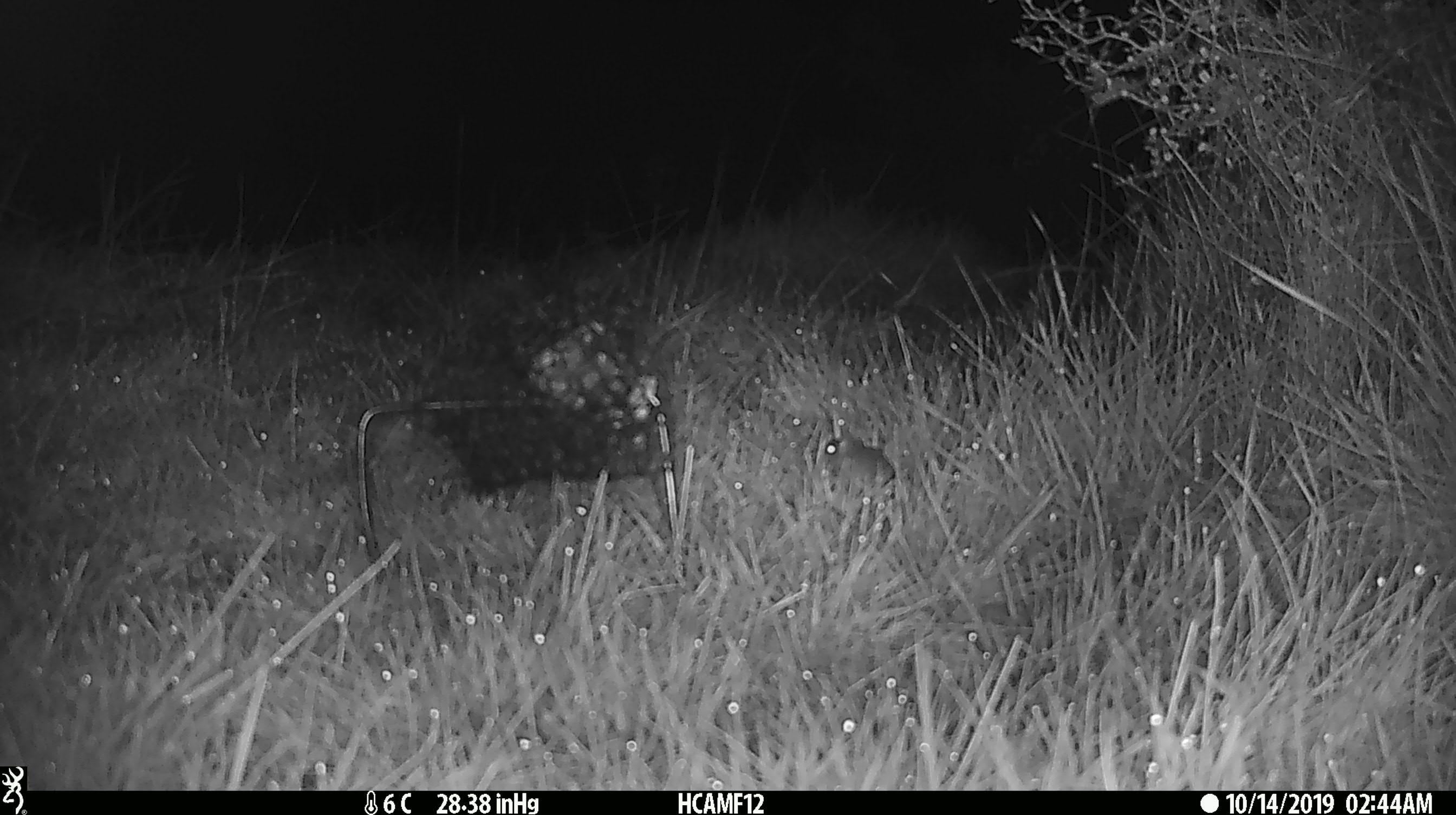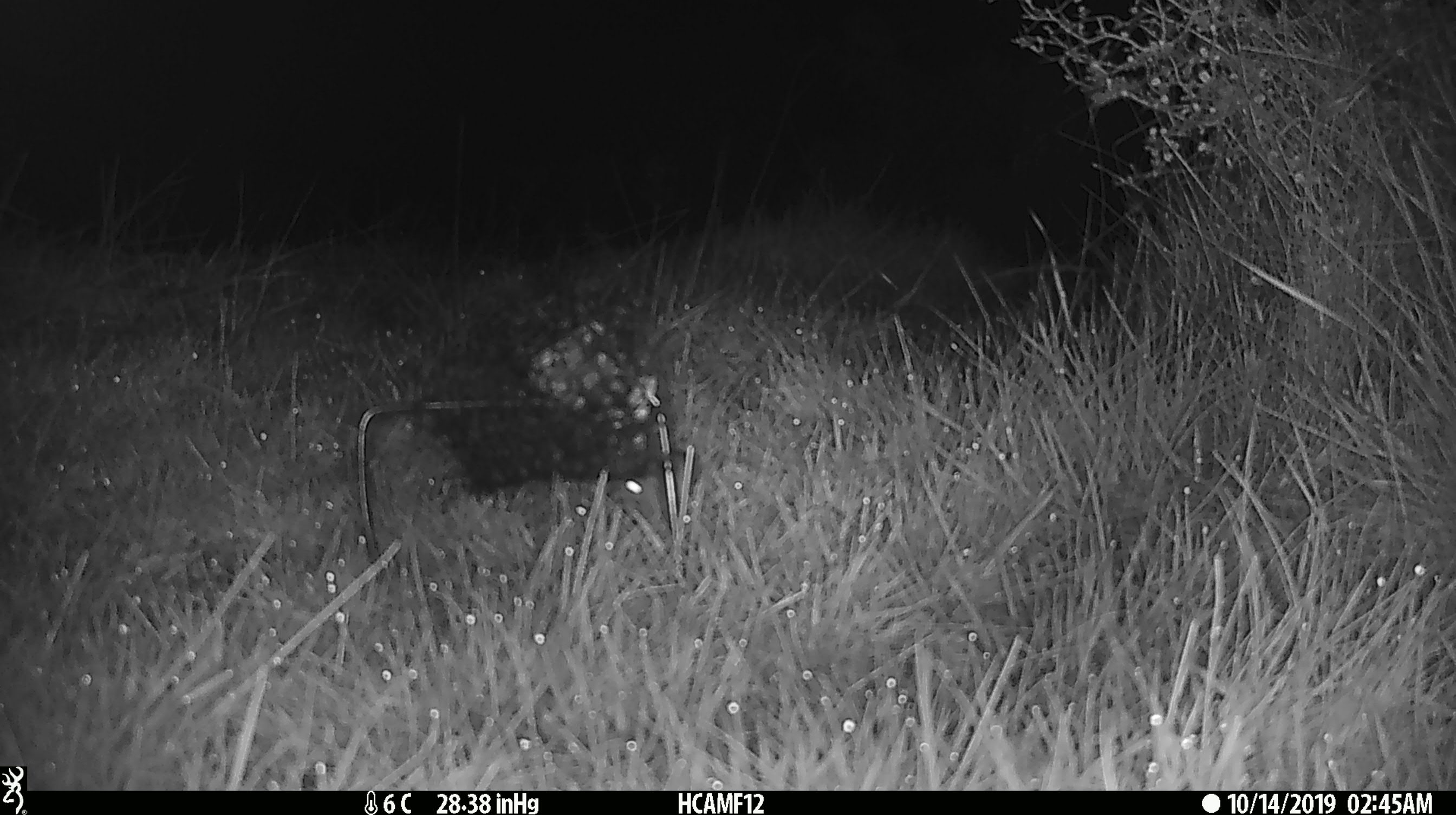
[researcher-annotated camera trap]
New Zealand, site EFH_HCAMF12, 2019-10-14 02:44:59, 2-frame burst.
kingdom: Animalia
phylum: Chordata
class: Mammalia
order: Rodentia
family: Muridae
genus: Mus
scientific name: Mus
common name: mouse